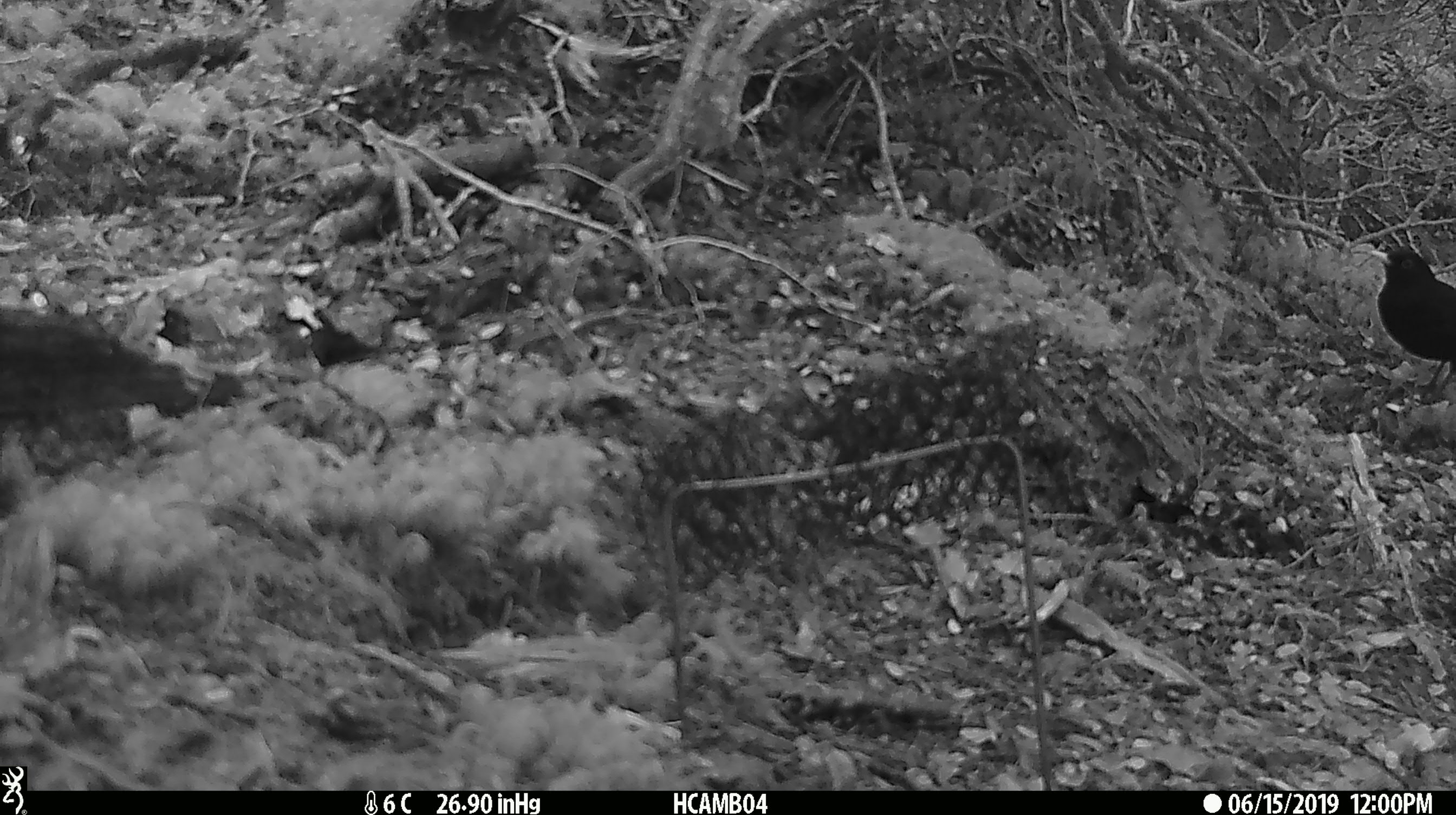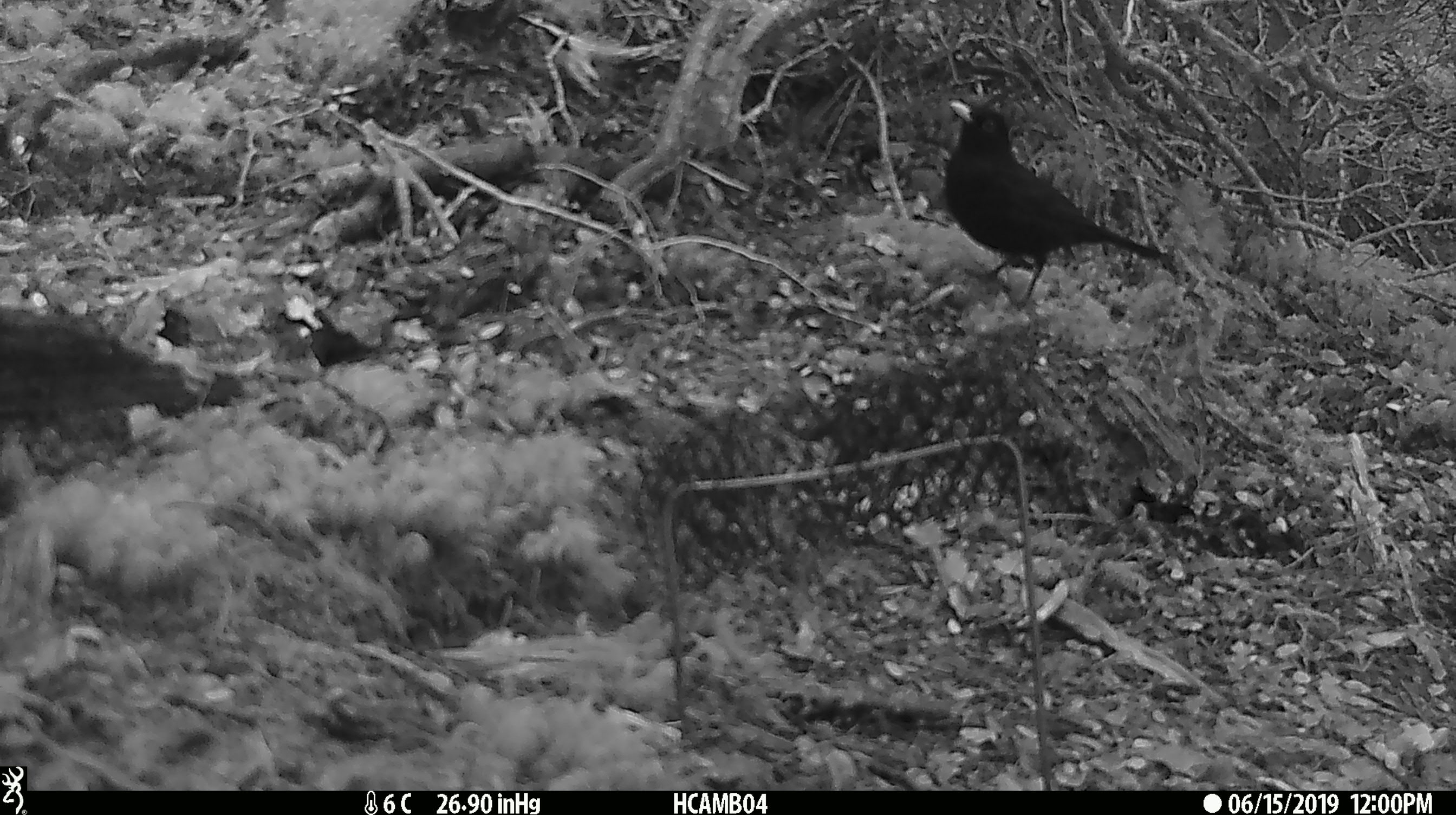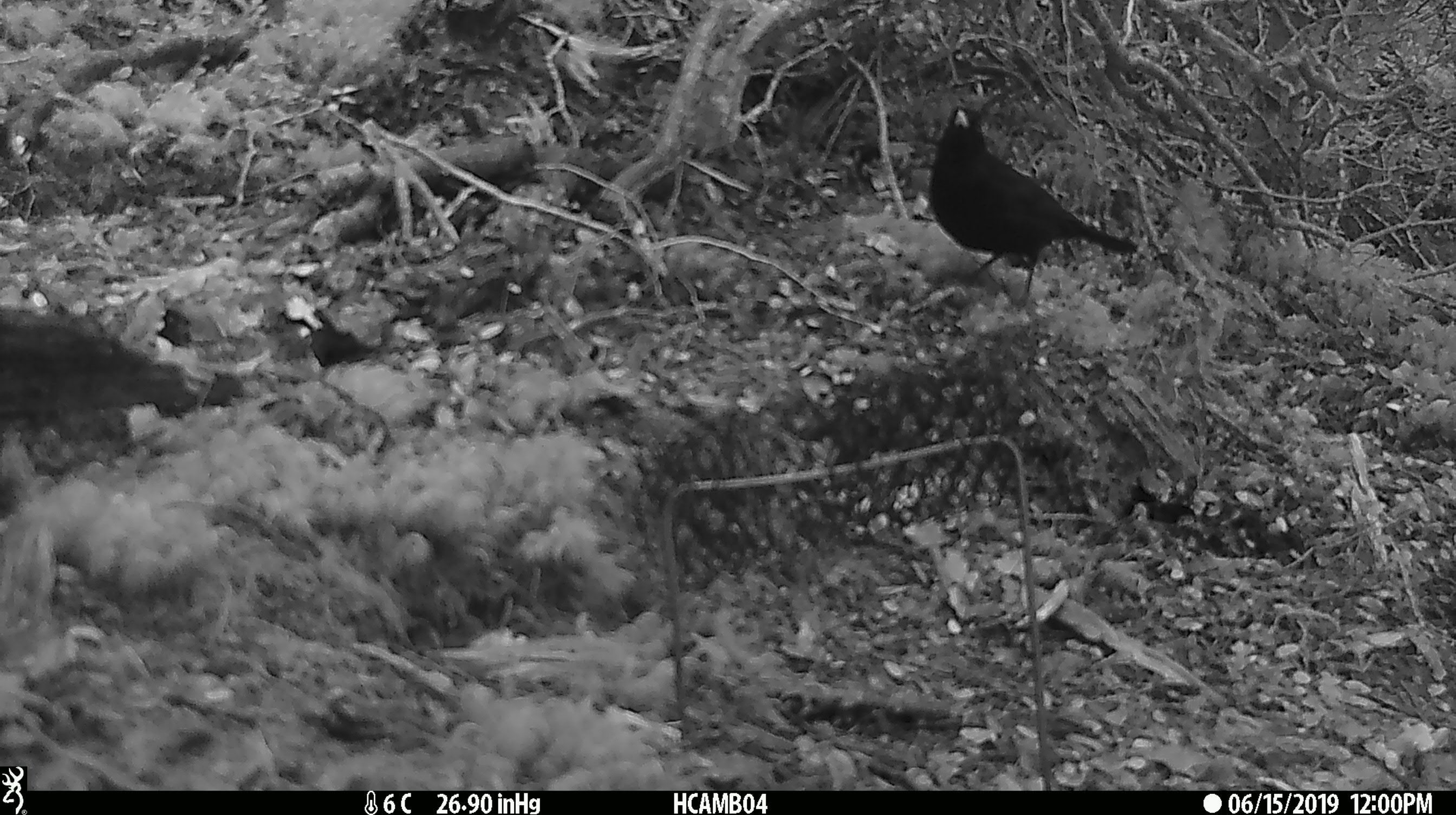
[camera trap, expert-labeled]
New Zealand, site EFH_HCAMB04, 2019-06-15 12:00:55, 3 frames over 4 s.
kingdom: Animalia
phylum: Chordata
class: Aves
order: Passeriformes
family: Turdidae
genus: Turdus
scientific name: Turdus merula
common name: eurasian blackbird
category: blackbird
Blackbird (eurasian blackbird) (Turdus merula).